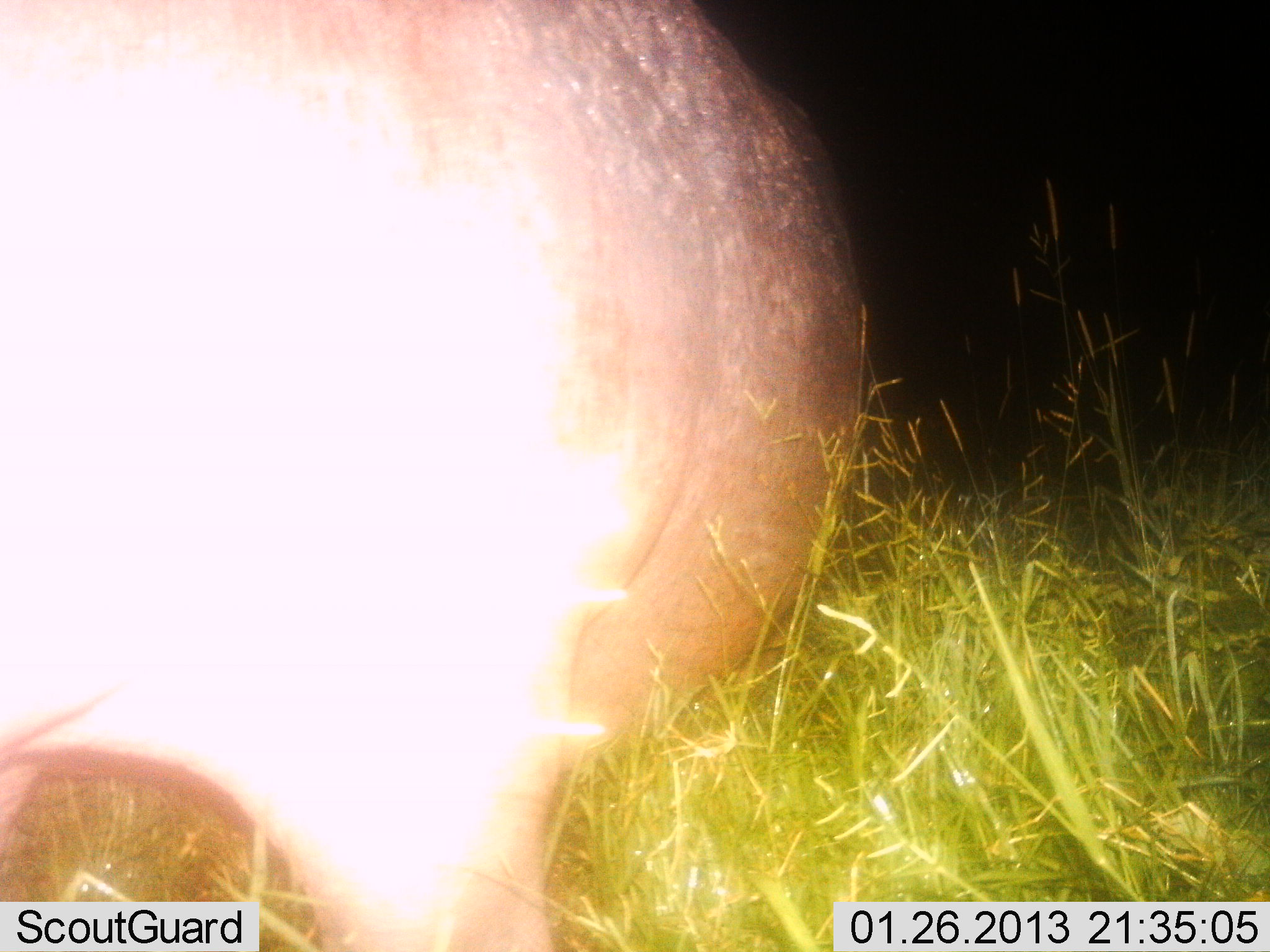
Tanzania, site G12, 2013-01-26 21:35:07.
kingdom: Animalia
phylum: Chordata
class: Mammalia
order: Artiodactyla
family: Hippopotamidae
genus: Hippopotamus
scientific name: Hippopotamus amphibius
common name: hippopotamus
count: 1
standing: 79%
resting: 0%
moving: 17%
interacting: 0%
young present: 0%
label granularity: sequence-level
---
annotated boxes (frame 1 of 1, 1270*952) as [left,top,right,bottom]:
animal: [0,0,872,952]